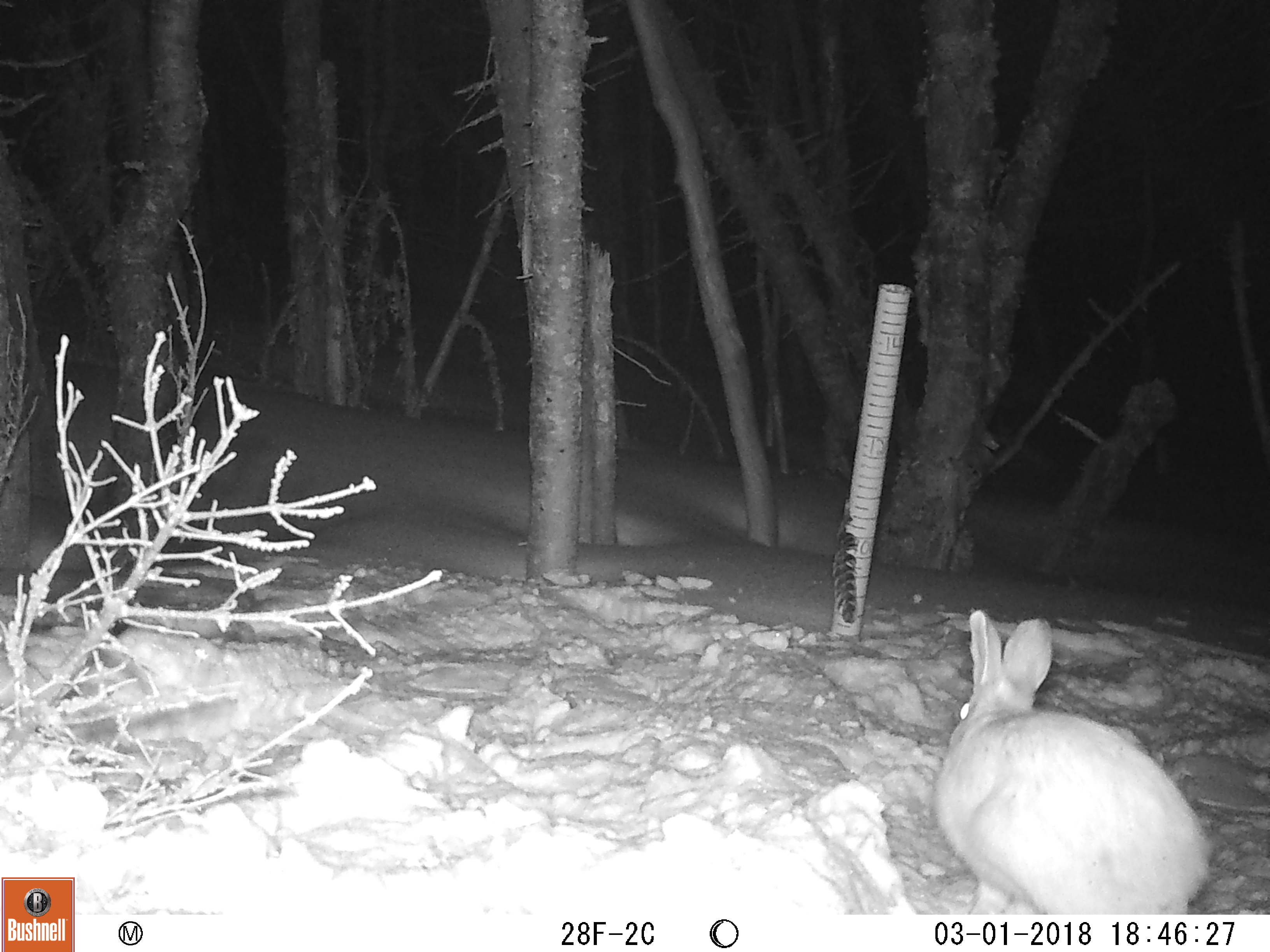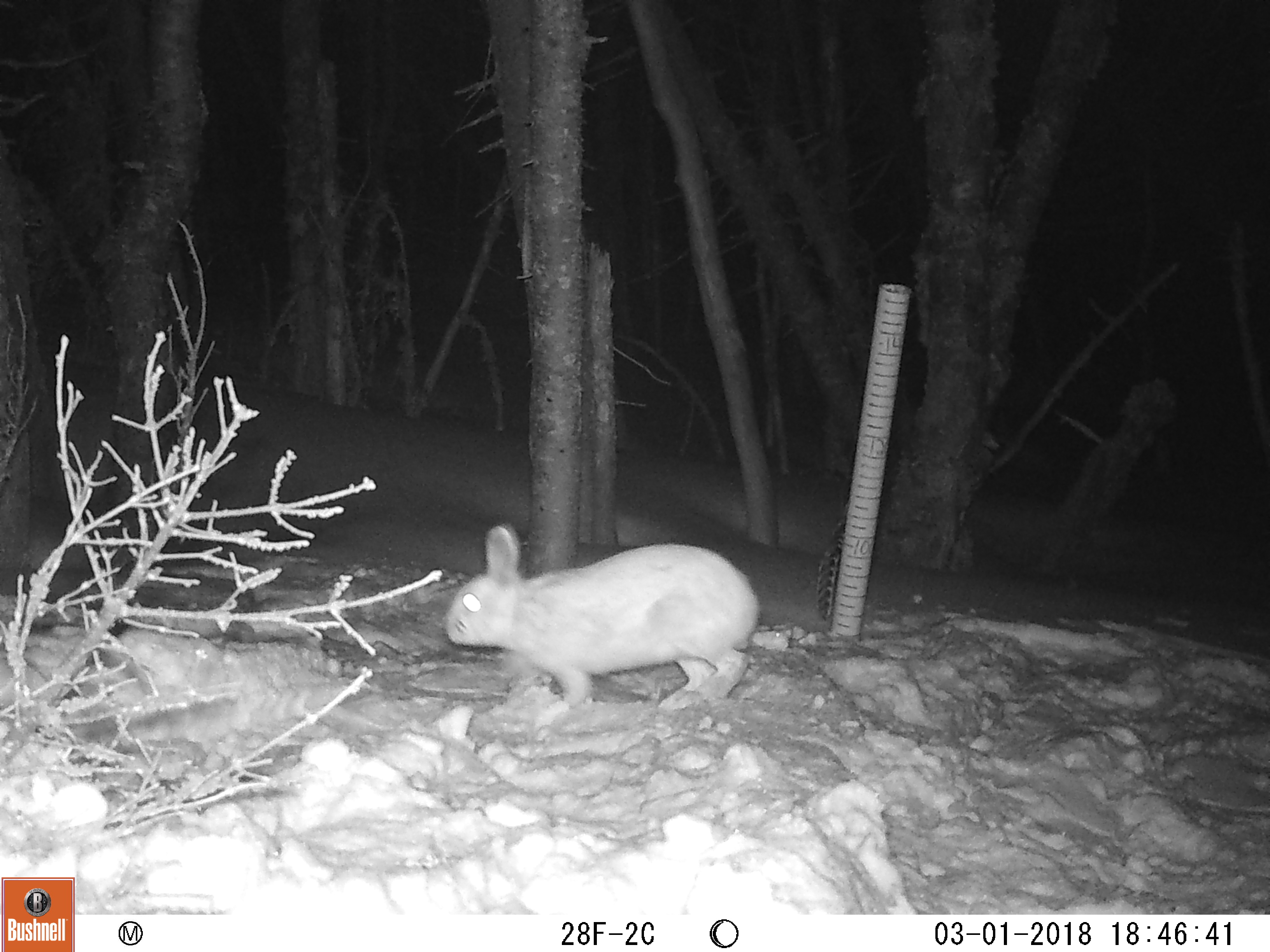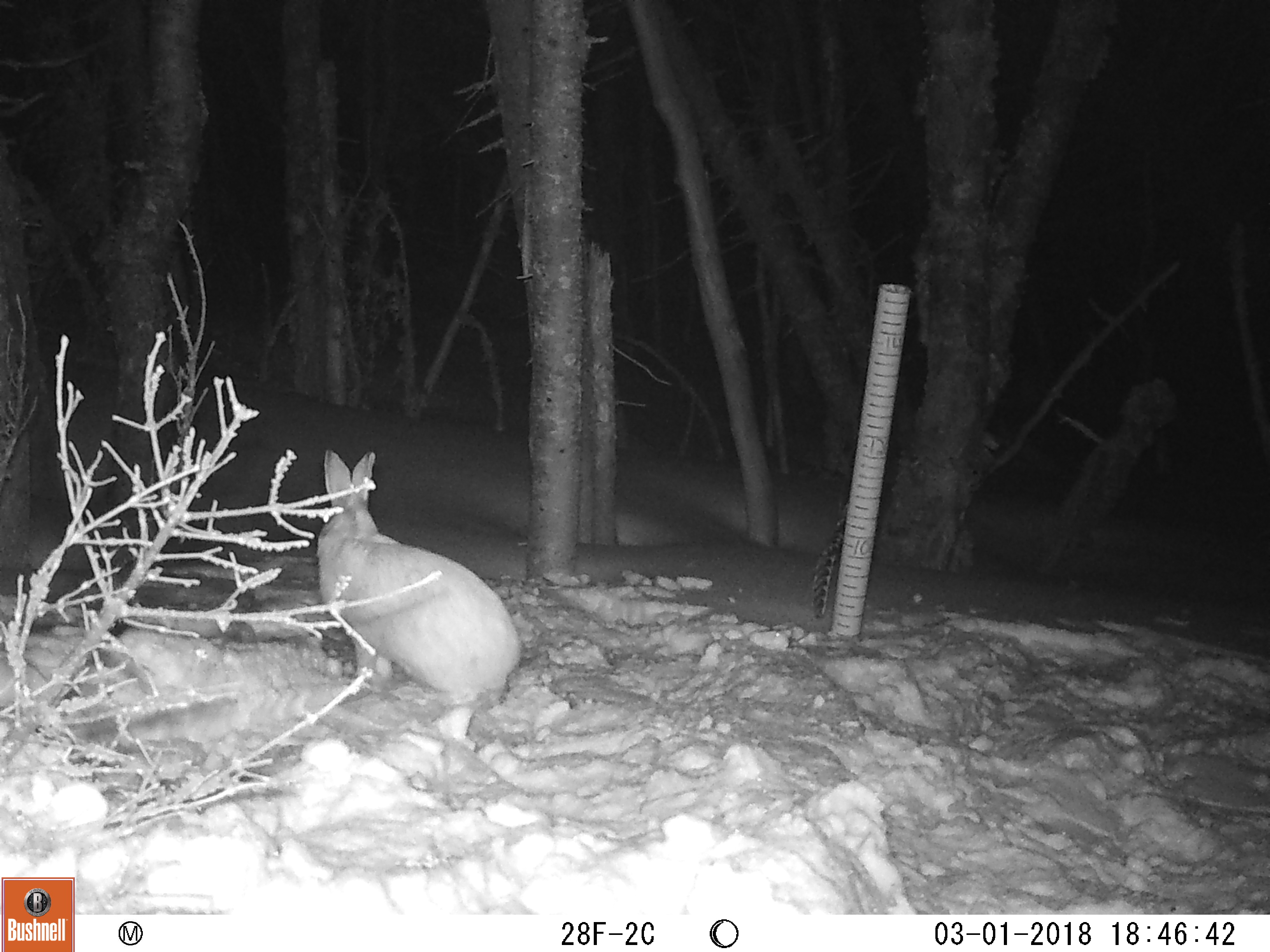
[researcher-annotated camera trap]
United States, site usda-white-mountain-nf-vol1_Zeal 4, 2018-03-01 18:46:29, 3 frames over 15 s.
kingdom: Animalia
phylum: Chordata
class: Mammalia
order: Lagomorpha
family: Leporidae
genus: Lepus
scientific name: Lepus americanus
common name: snowshoe hare